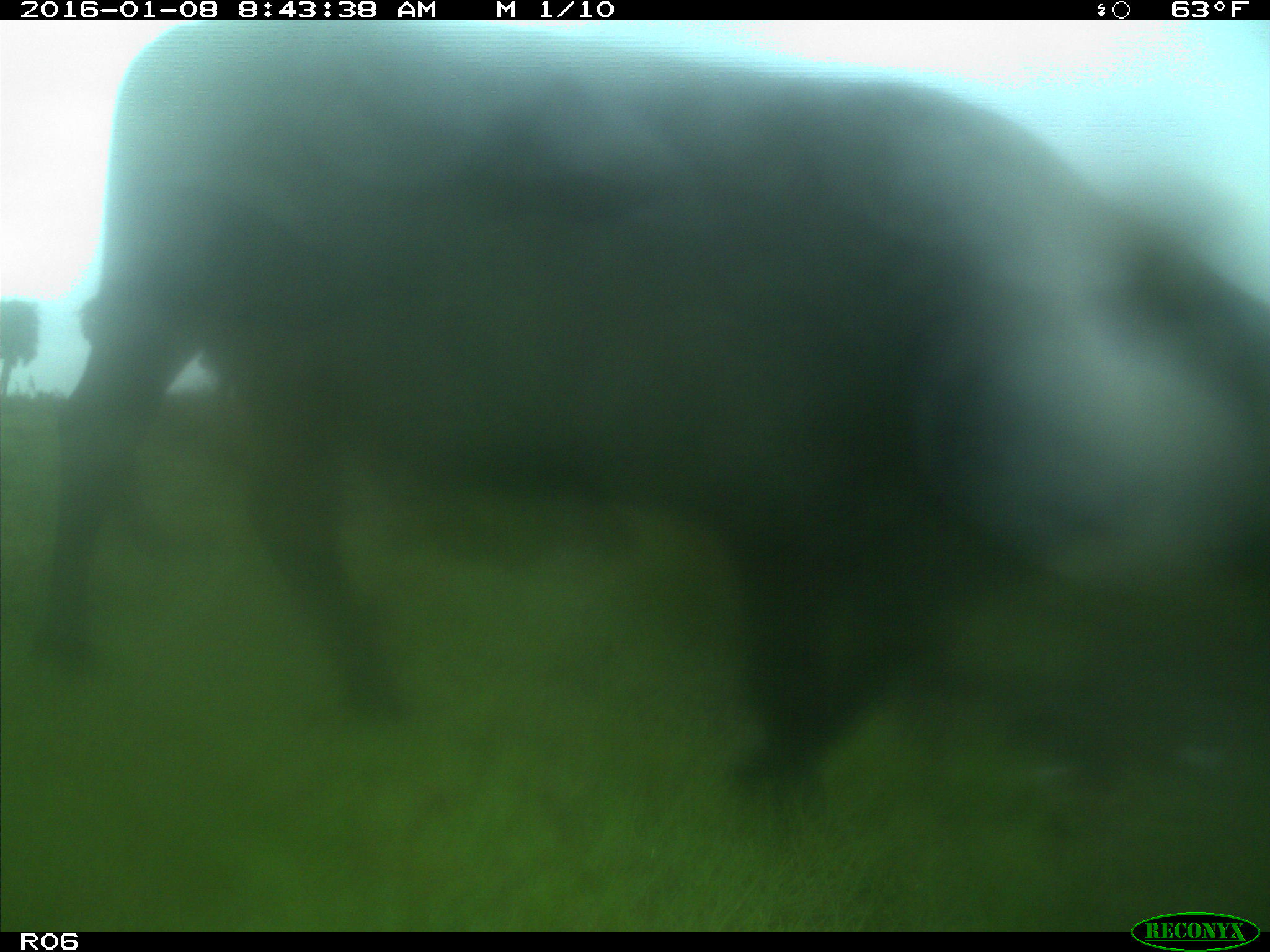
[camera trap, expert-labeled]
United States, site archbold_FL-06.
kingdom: Animalia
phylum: Chordata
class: Mammalia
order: Artiodactyla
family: Bovidae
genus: Bos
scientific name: Bos taurus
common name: domestic cow